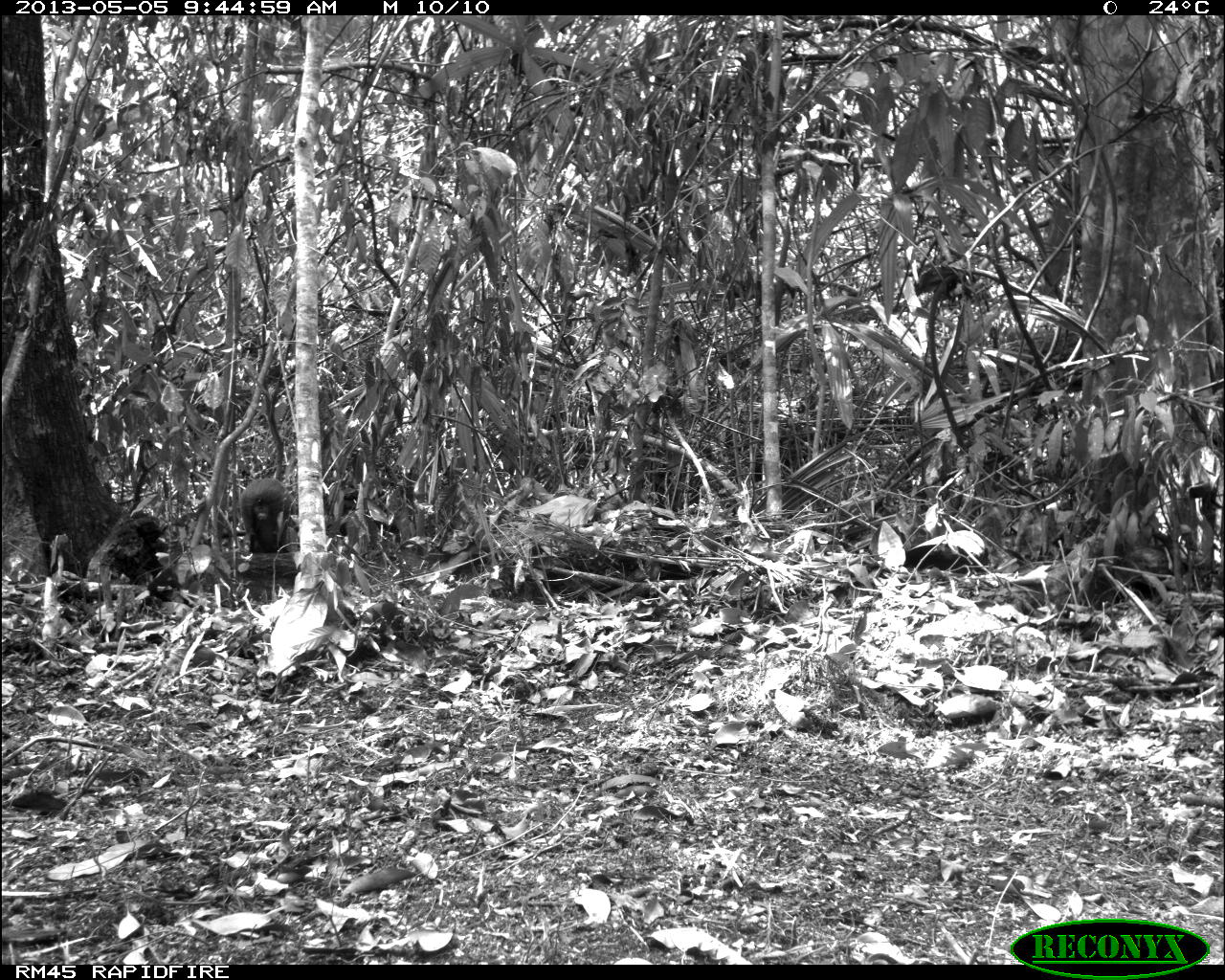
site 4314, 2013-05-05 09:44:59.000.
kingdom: Animalia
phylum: Chordata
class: Mammalia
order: Rodentia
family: Dasyproctidae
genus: Dasyprocta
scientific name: Dasyprocta punctata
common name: central american agouti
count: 1